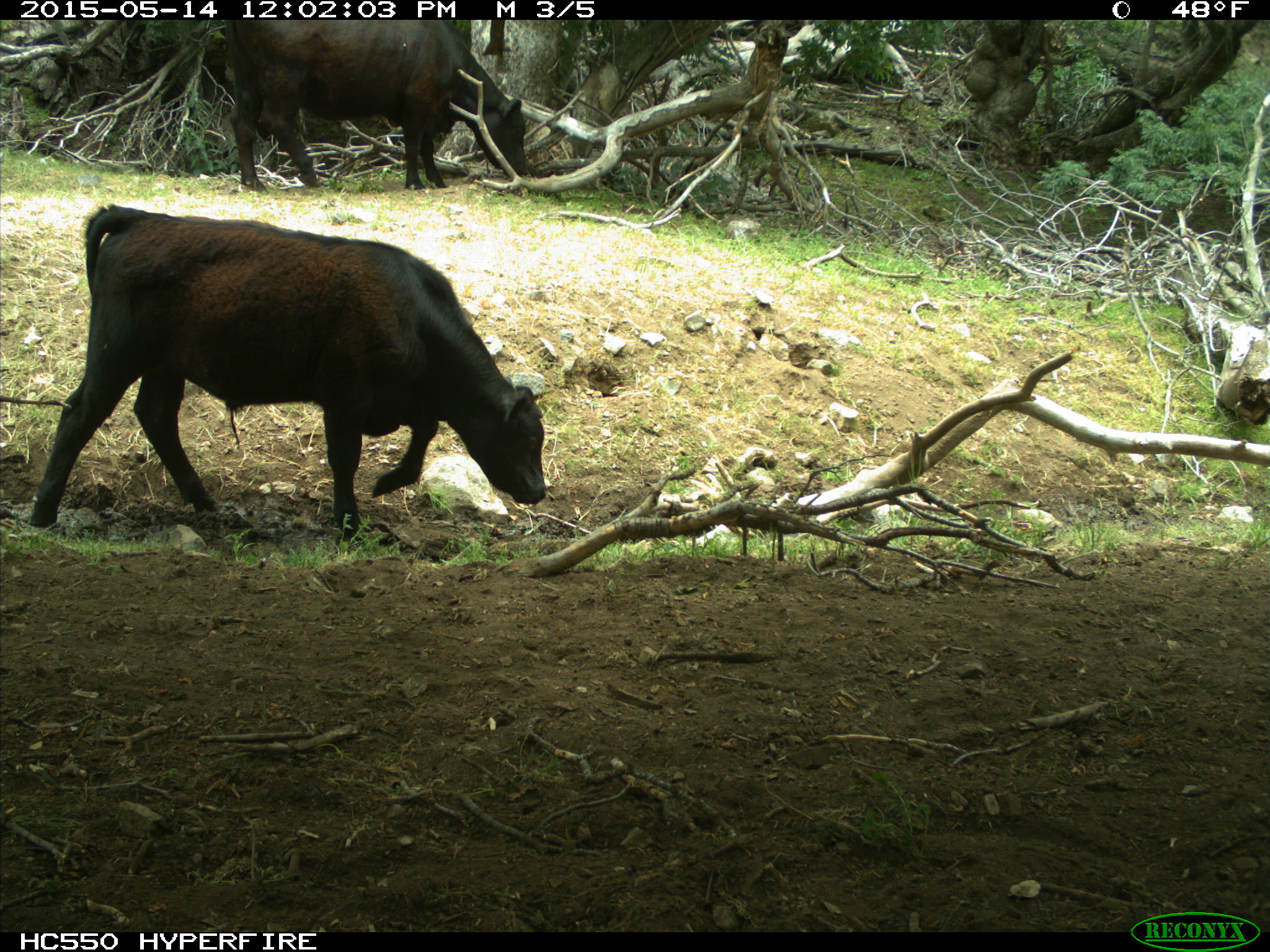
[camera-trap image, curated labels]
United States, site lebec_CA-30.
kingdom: Animalia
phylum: Chordata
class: Mammalia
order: Artiodactyla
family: Bovidae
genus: Bos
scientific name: Bos taurus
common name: domestic cow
Bos taurus (domestic cow).